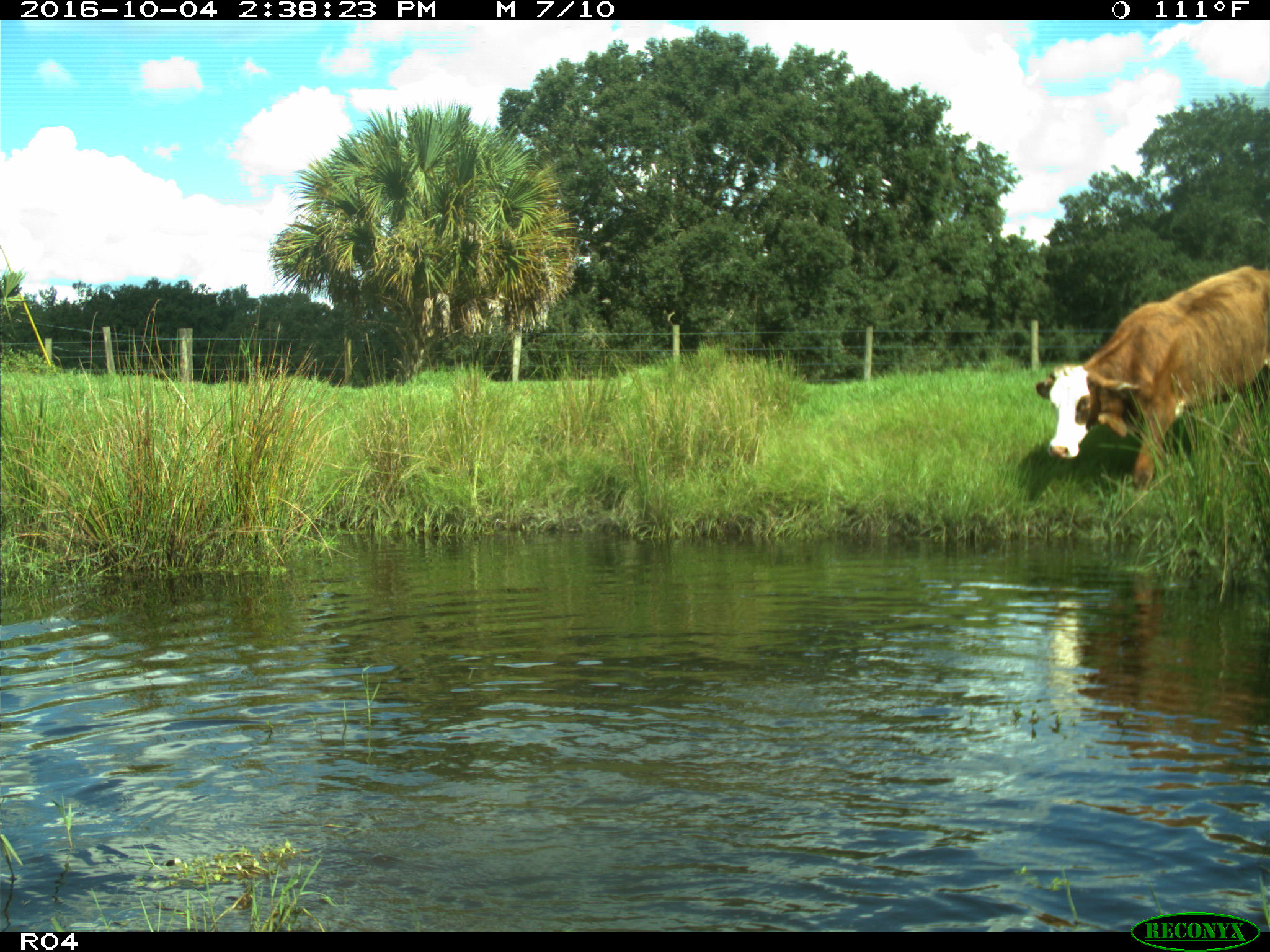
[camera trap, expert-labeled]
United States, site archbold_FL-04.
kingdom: Animalia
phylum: Chordata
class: Mammalia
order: Artiodactyla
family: Bovidae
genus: Bos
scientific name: Bos taurus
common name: domestic cow